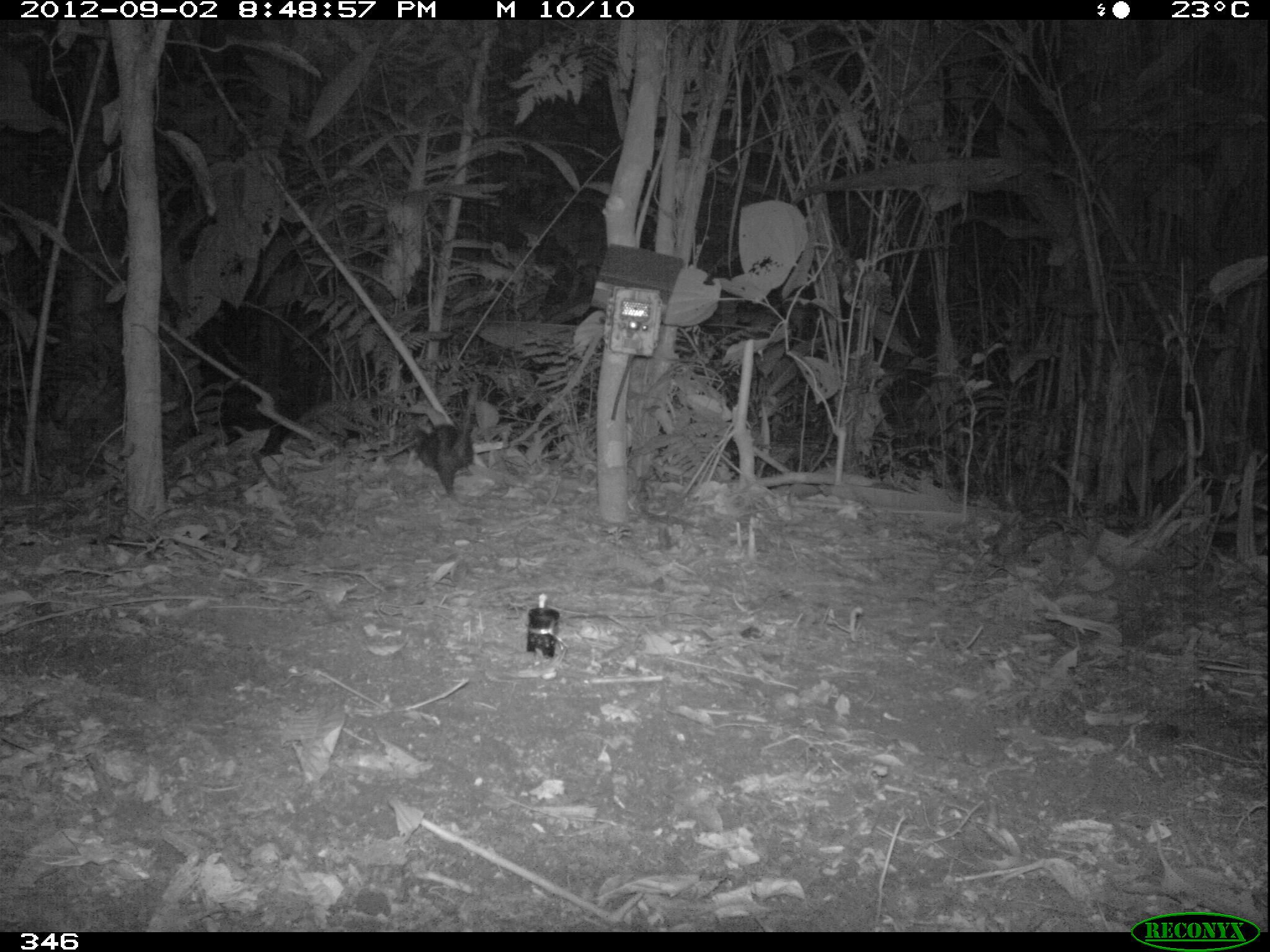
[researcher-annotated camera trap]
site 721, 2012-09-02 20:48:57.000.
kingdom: Animalia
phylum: Chordata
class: Mammalia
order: Didelphimorphia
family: Didelphidae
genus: Didelphis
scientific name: Didelphis marsupialis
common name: southern opossum